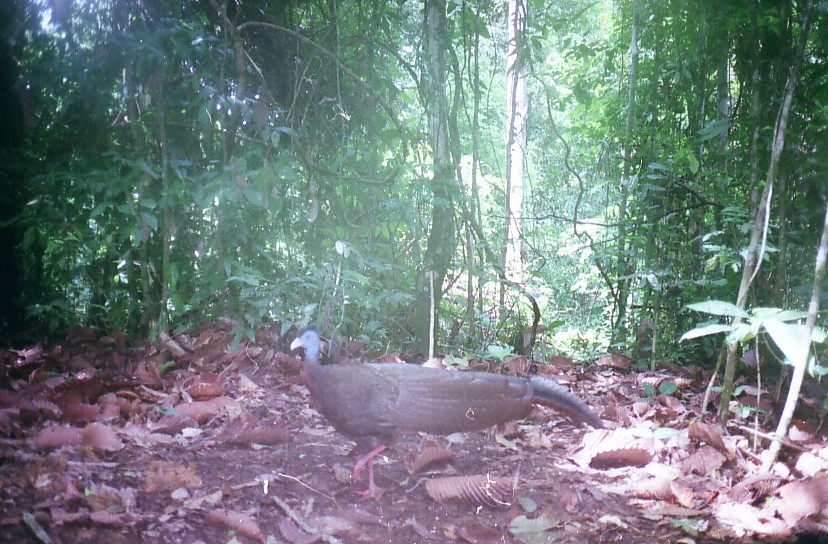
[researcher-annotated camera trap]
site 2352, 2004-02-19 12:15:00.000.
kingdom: Animalia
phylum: Chordata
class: Aves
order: Galliformes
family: Phasianidae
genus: Argusianus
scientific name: Argusianus argus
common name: great argus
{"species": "Argusianus argus (great argus)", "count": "1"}